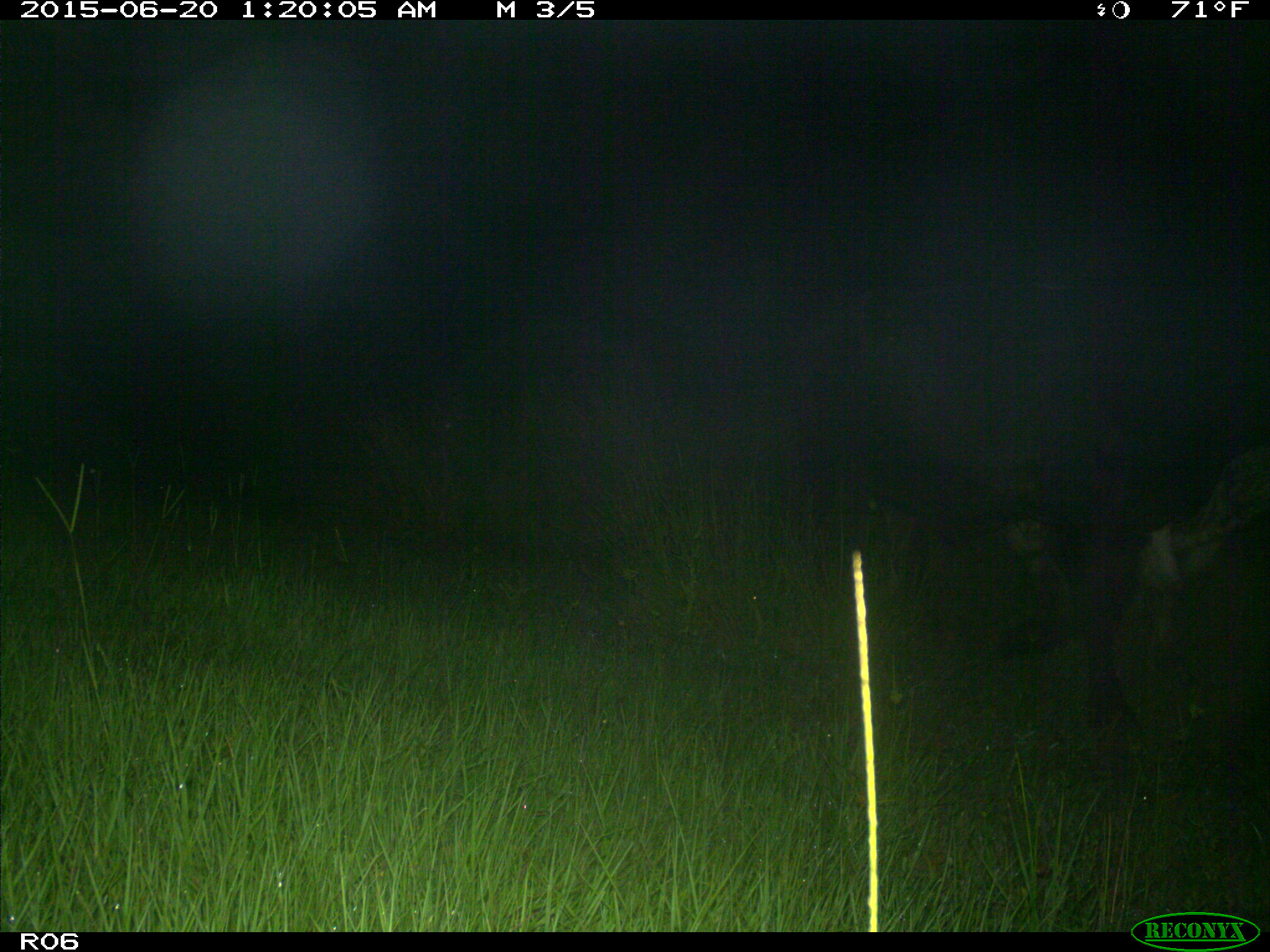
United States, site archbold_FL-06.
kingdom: Animalia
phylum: Chordata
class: Mammalia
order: Artiodactyla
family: Bovidae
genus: Bos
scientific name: Bos taurus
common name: domestic cow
Bos taurus (domestic cow).